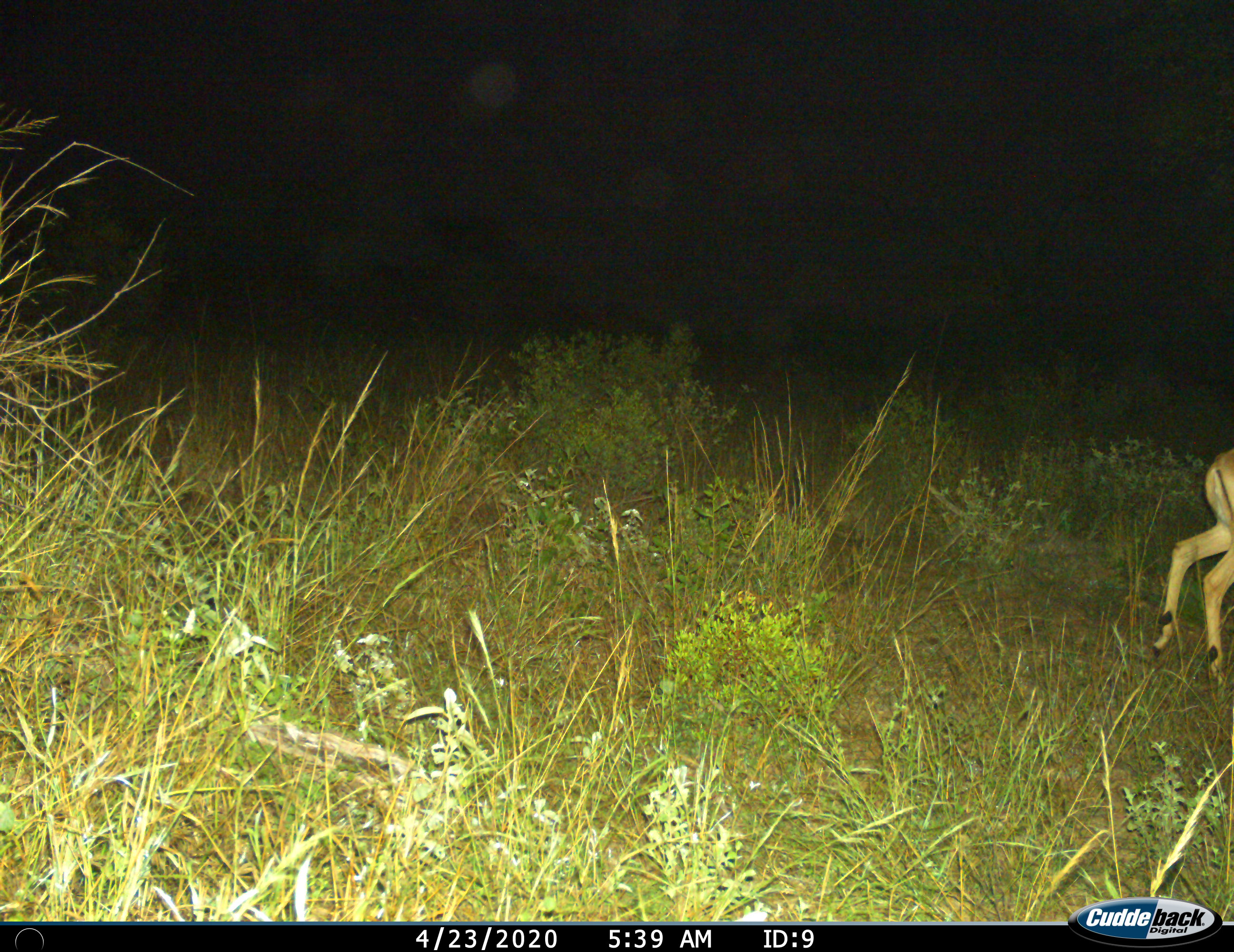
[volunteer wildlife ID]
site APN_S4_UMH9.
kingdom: Animalia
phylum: Chordata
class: Mammalia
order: Artiodactyla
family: Bovidae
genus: Aepyceros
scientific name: Aepyceros melampus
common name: impala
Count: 1.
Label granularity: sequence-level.